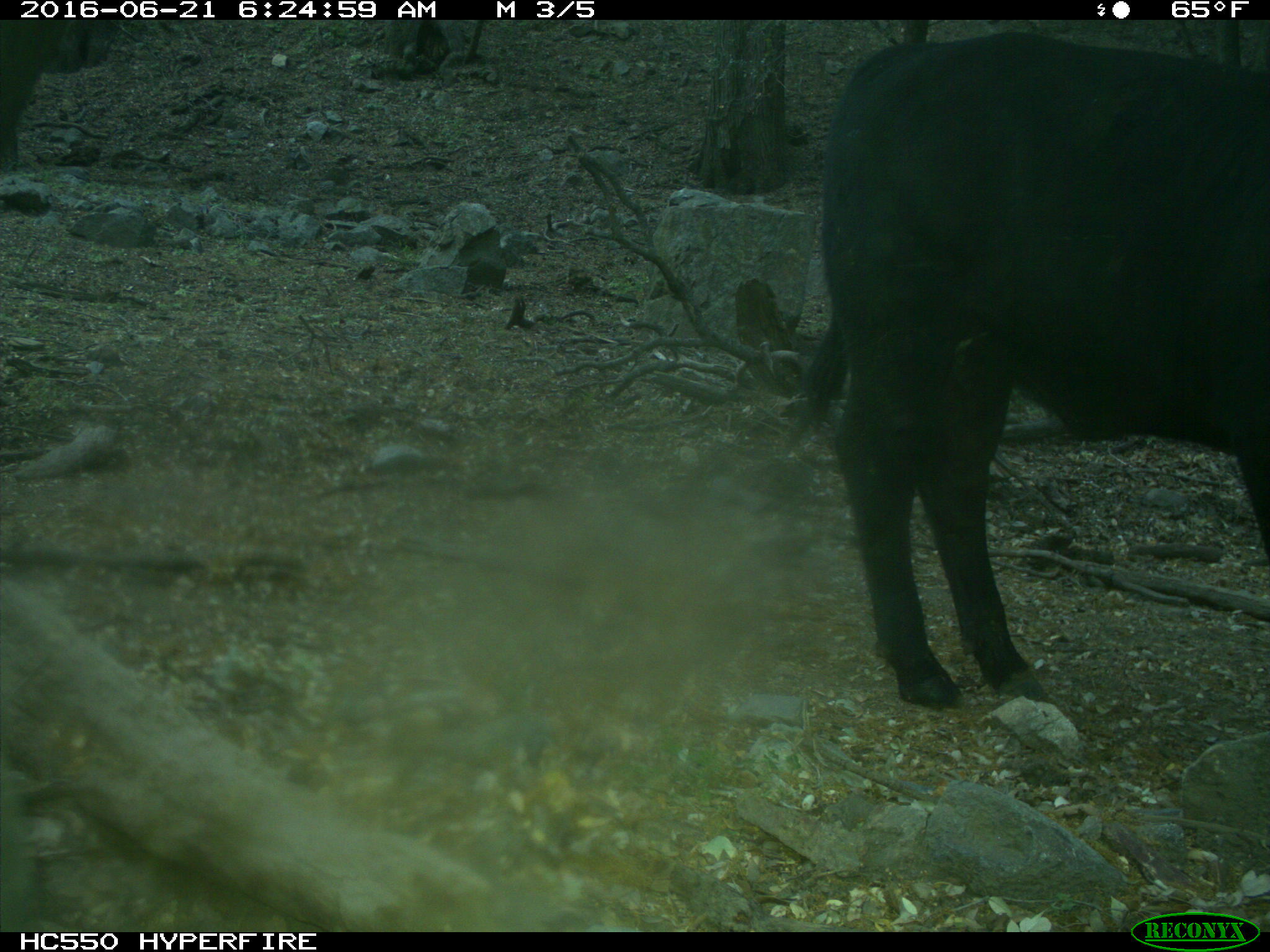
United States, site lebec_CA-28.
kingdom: Animalia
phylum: Chordata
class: Mammalia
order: Artiodactyla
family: Bovidae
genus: Bos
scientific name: Bos taurus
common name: domestic cow